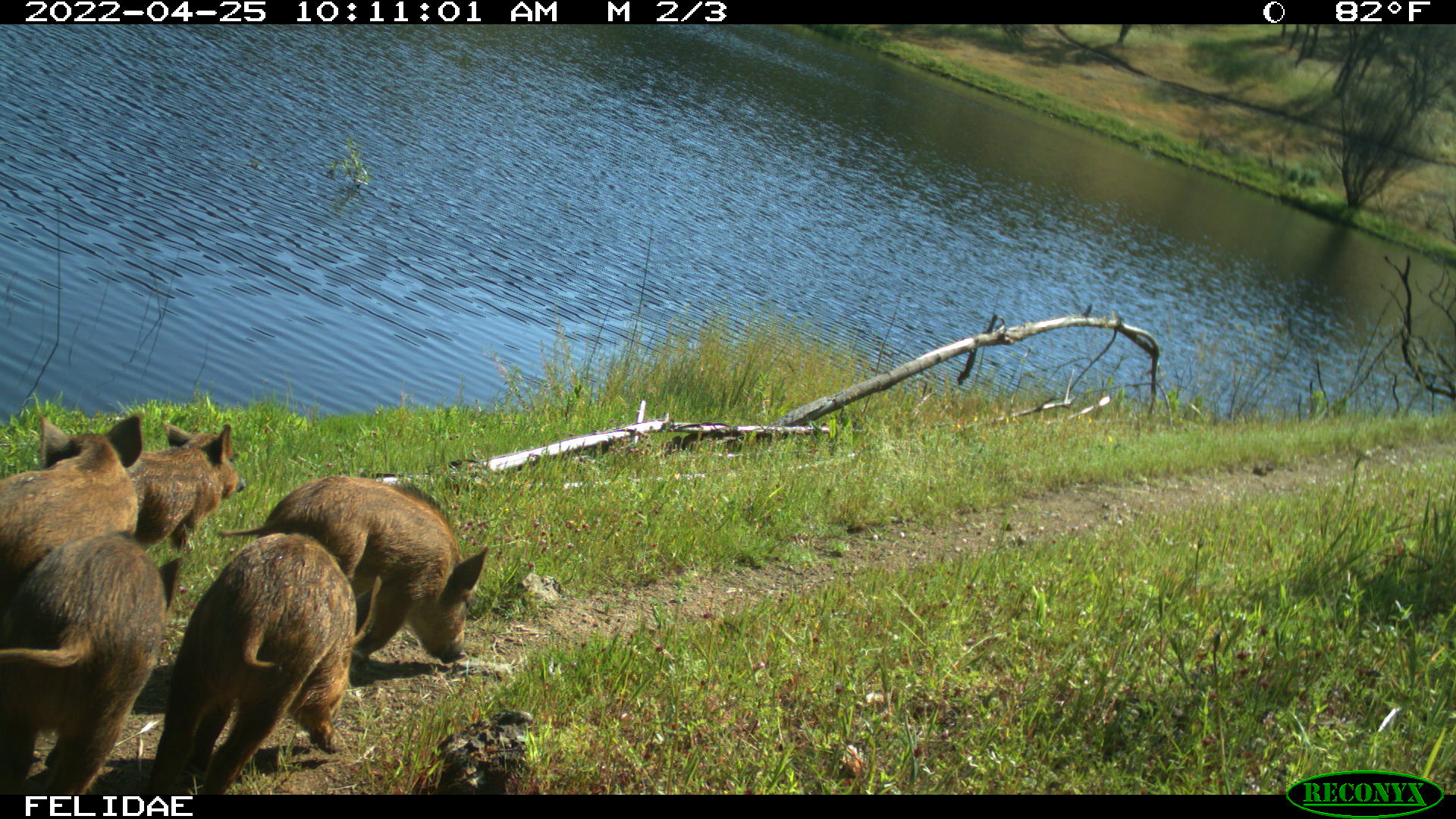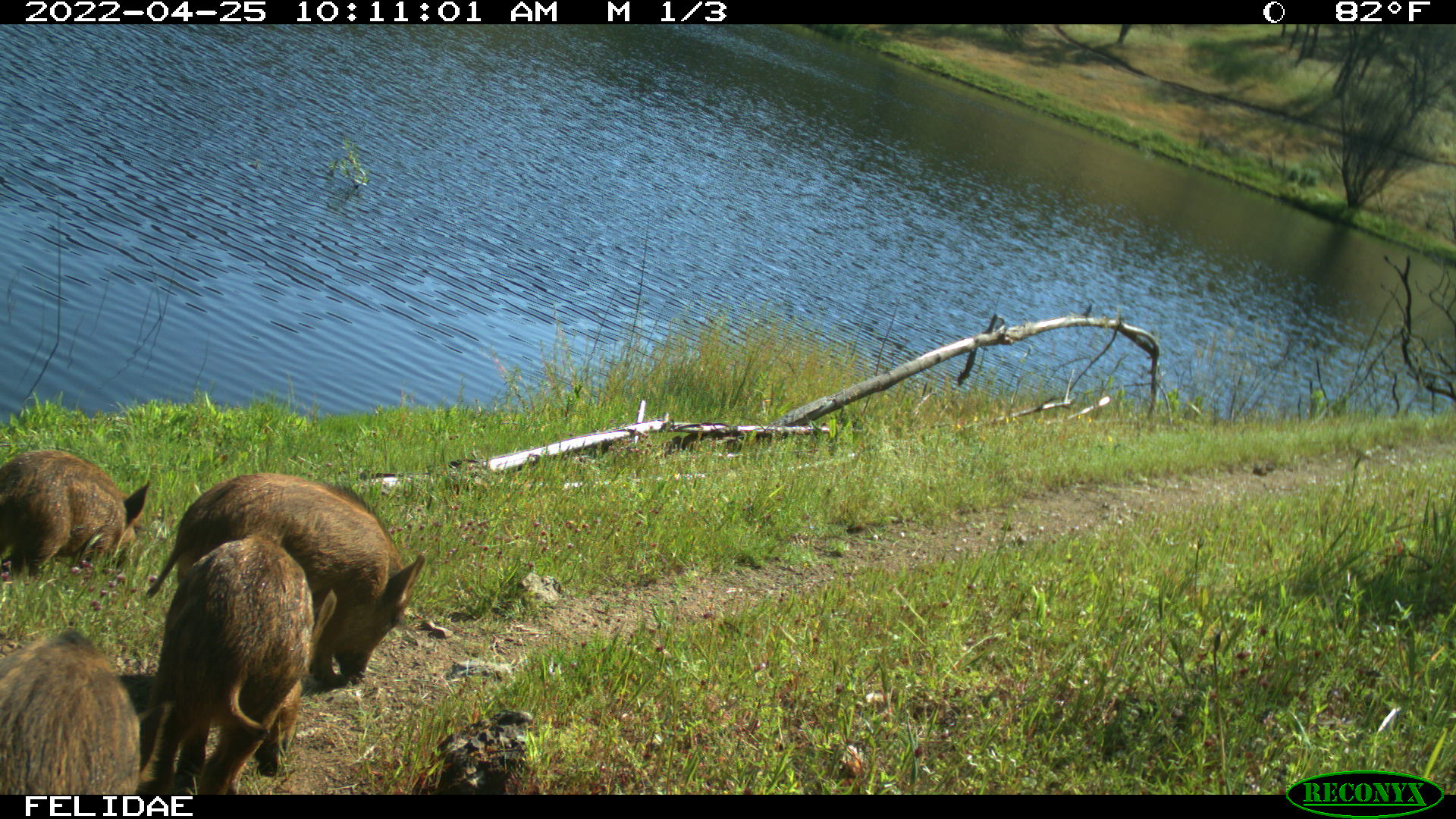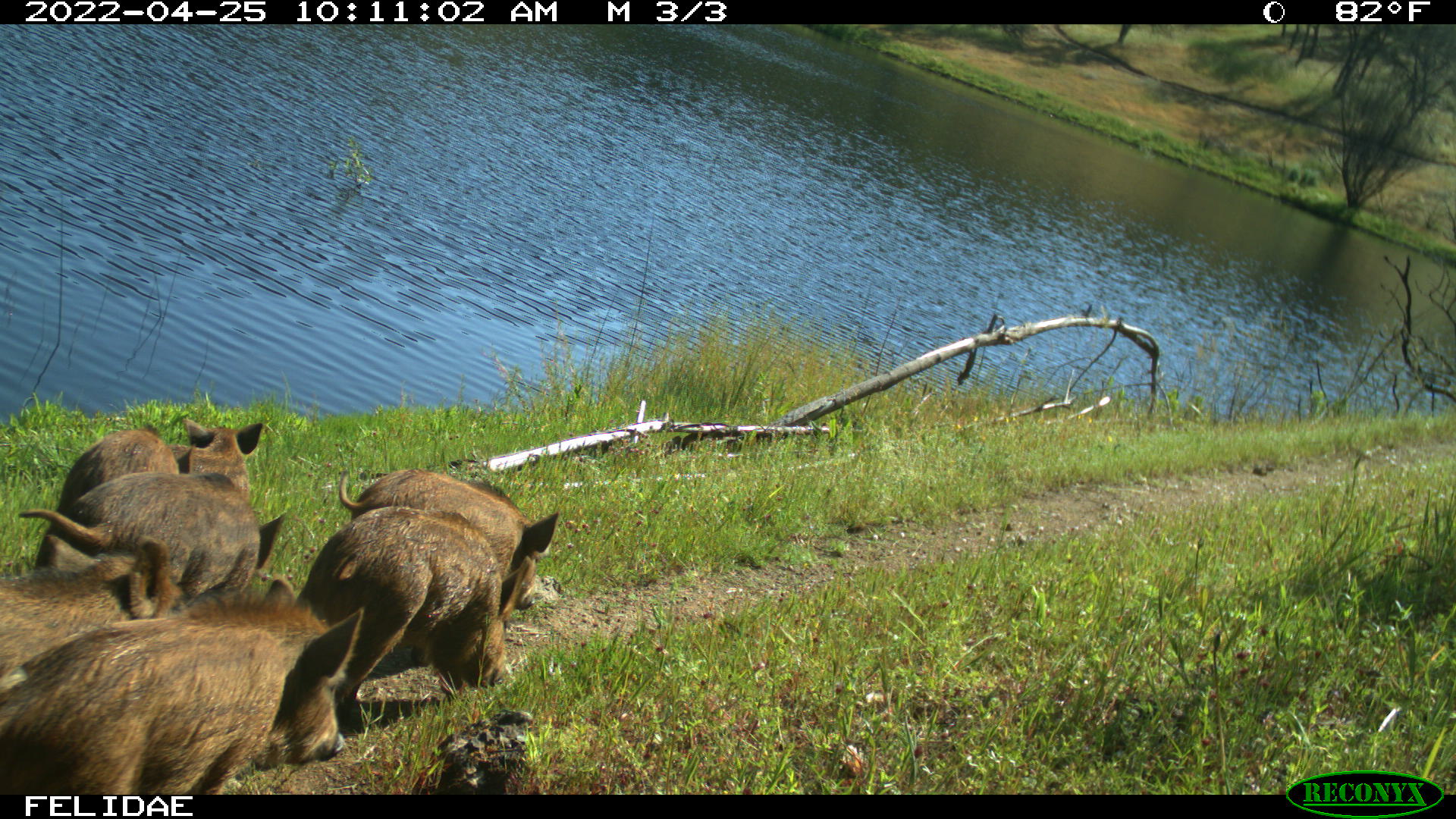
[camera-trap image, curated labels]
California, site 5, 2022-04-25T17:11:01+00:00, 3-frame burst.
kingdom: Animalia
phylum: Chordata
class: Mammalia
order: Artiodactyla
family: Suidae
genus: Sus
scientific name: Sus scrofa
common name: wild boar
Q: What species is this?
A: Wild boar (Sus scrofa).